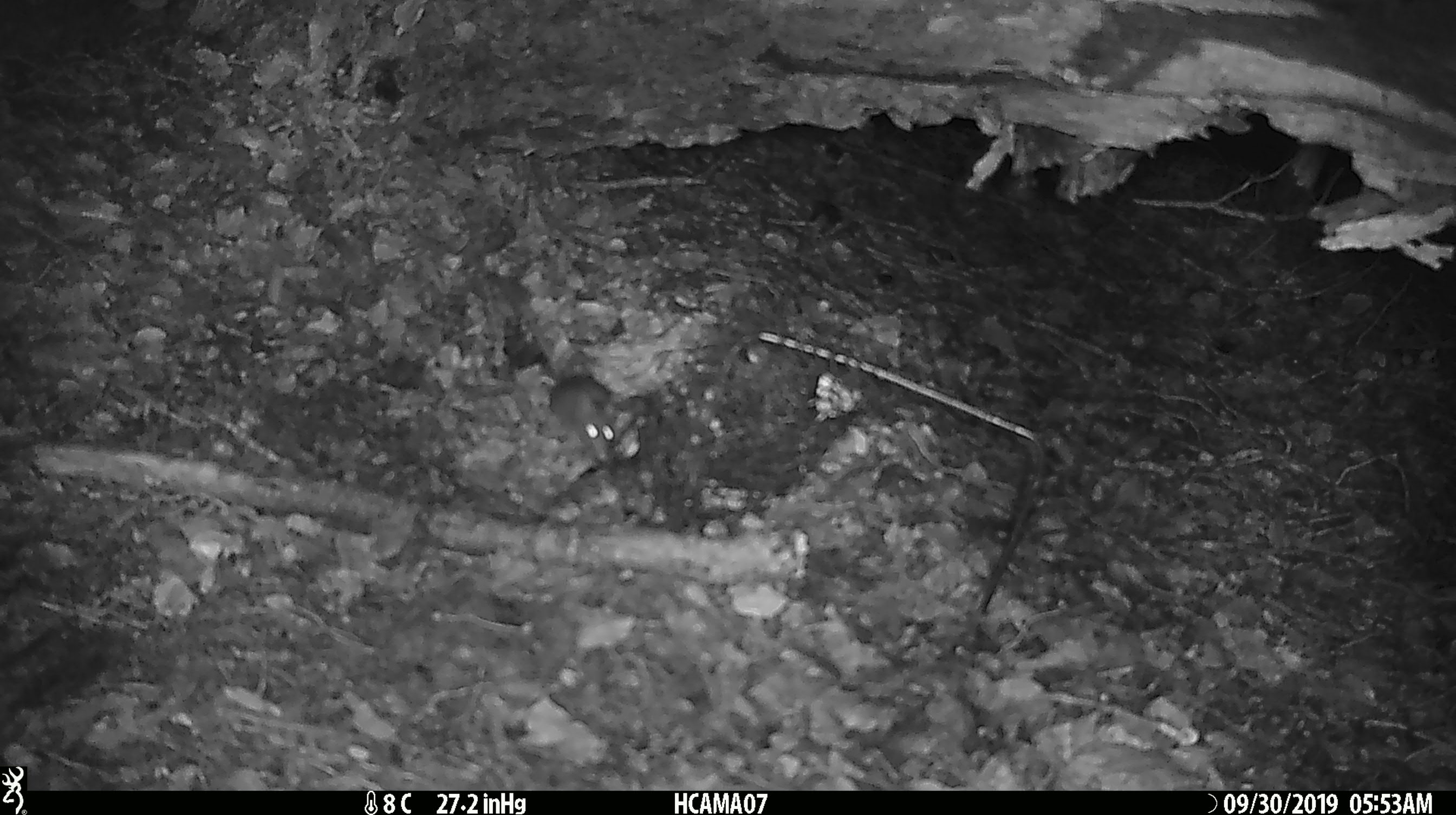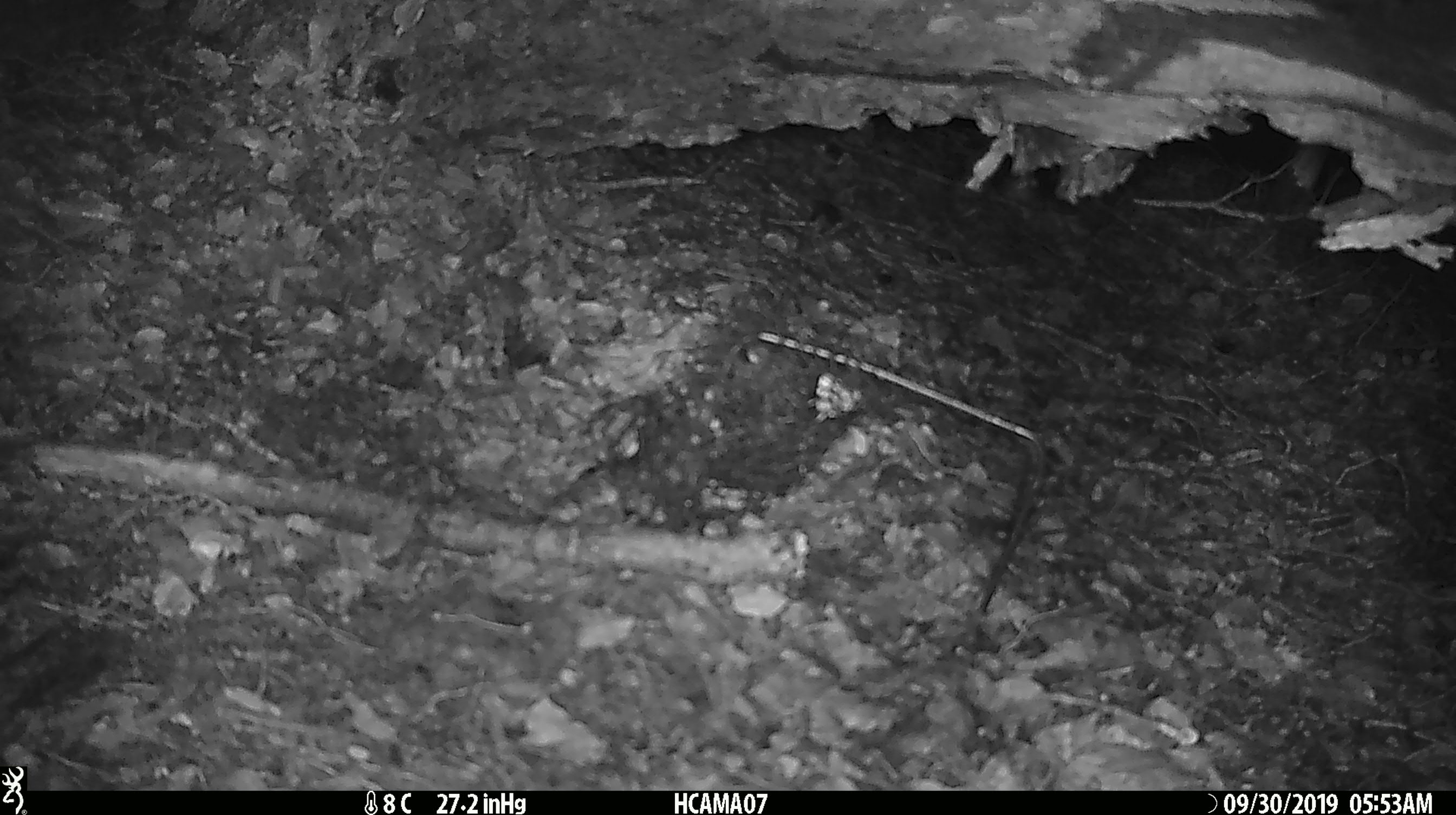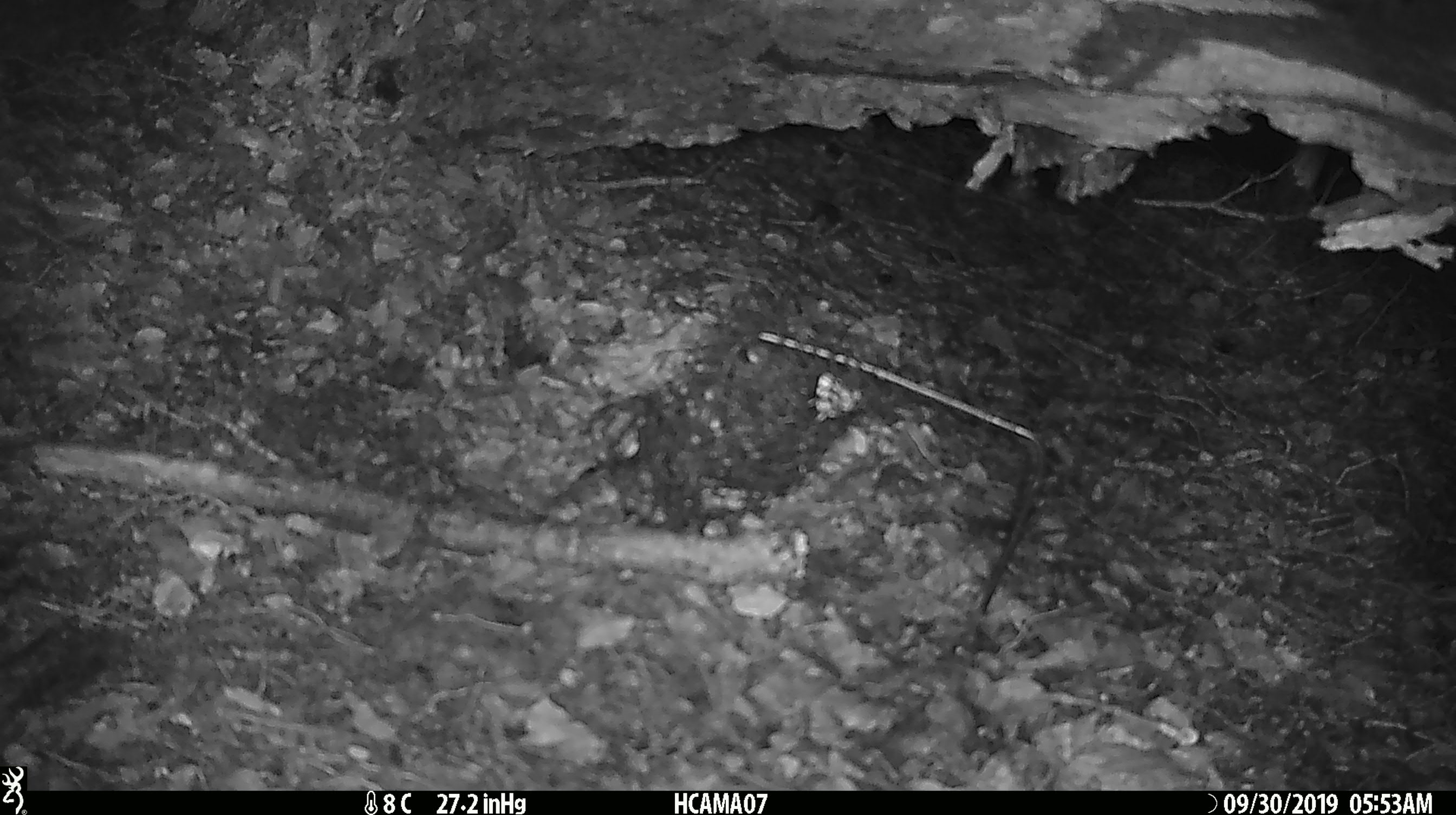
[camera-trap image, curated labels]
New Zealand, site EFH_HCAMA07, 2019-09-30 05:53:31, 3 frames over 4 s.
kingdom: Animalia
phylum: Chordata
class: Mammalia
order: Rodentia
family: Muridae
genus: Mus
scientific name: Mus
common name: mouse